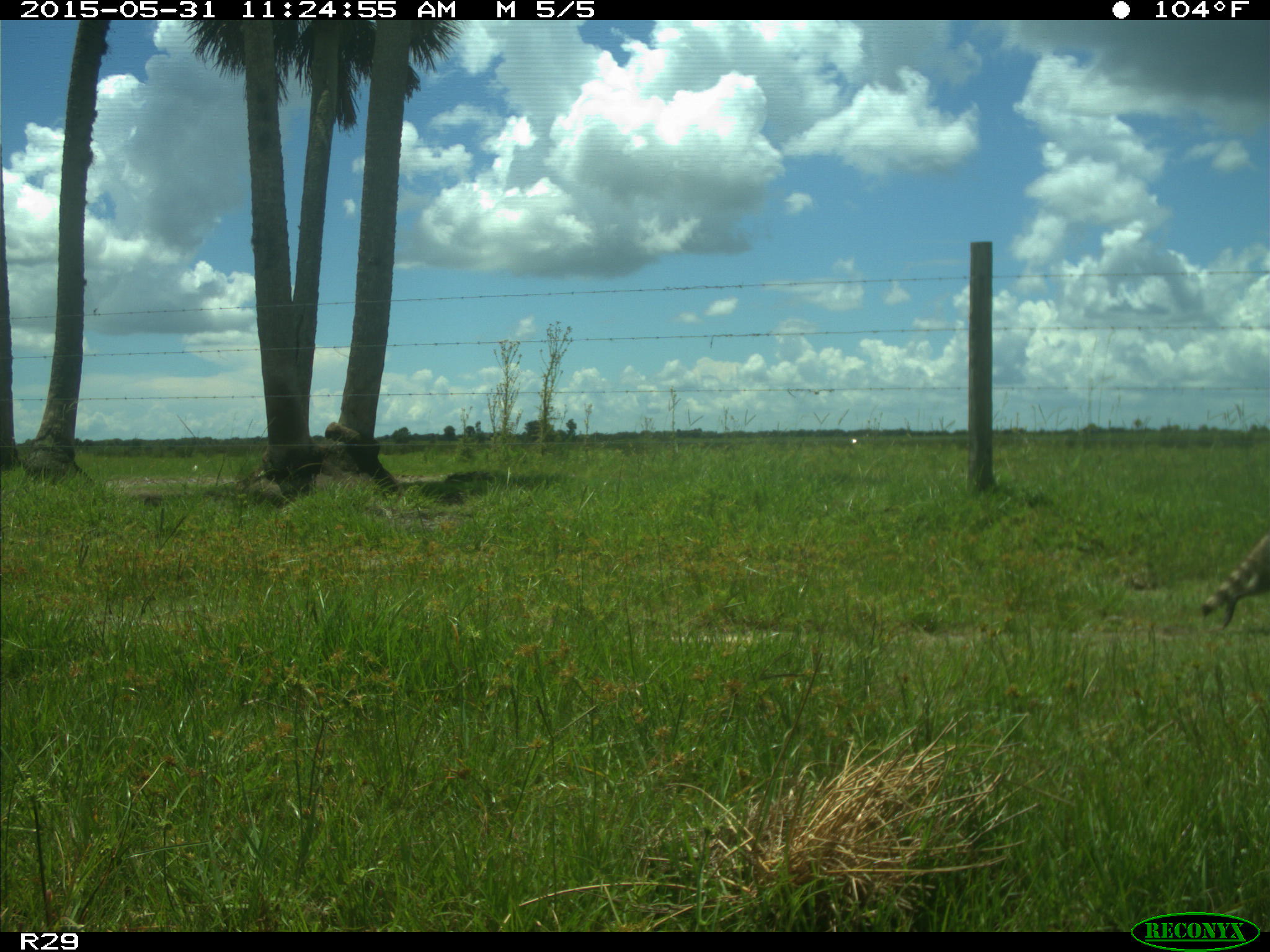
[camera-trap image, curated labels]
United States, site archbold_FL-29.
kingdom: Animalia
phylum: Chordata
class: Mammalia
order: Carnivora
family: Procyonidae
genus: Procyon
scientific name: Procyon lotor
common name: common raccoon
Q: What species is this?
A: Procyon lotor (common raccoon).